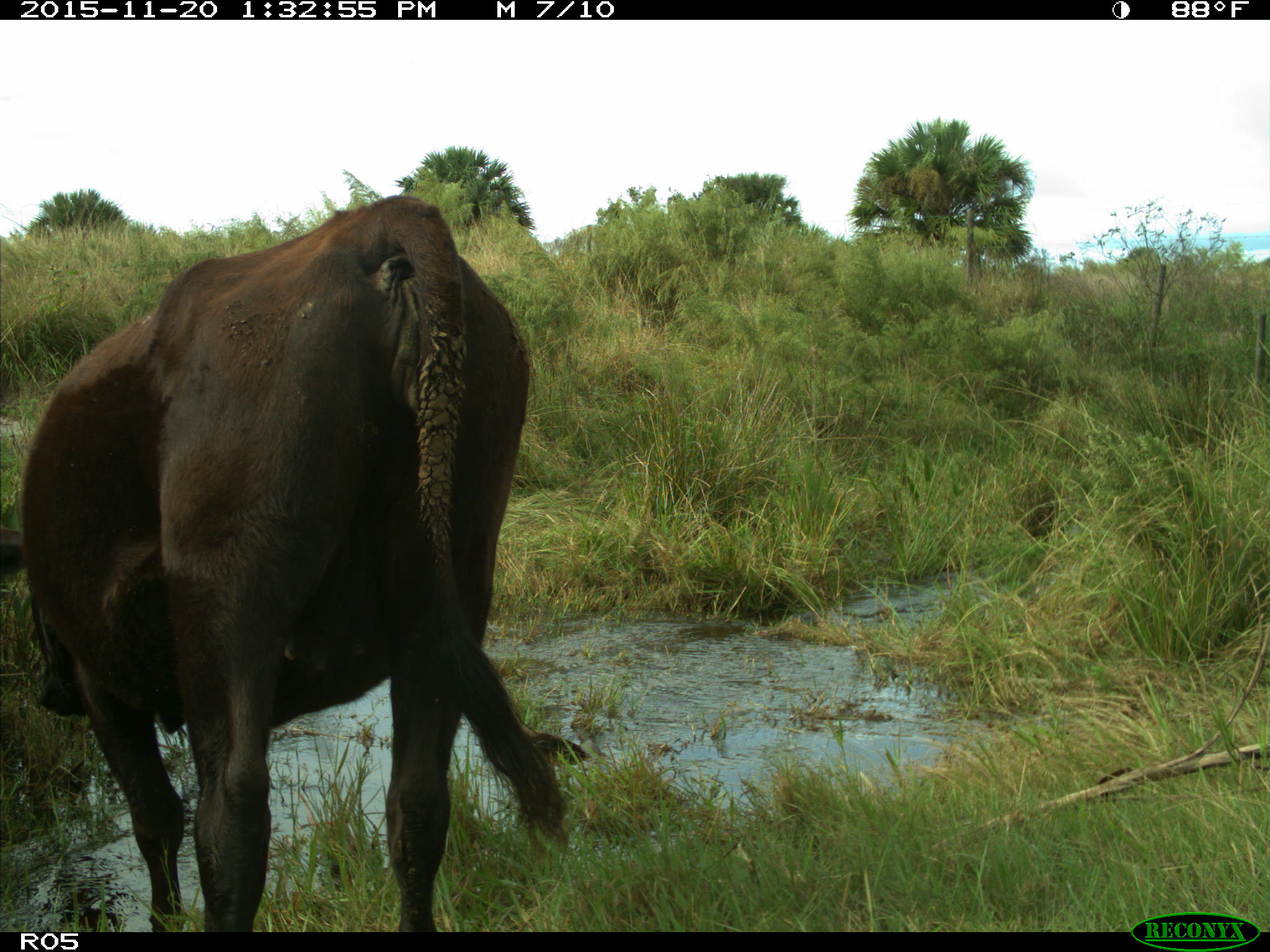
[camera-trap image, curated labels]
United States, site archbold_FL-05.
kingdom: Animalia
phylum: Chordata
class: Mammalia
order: Artiodactyla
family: Bovidae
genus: Bos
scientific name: Bos taurus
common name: domestic cow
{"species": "Bos taurus (domestic cow)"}